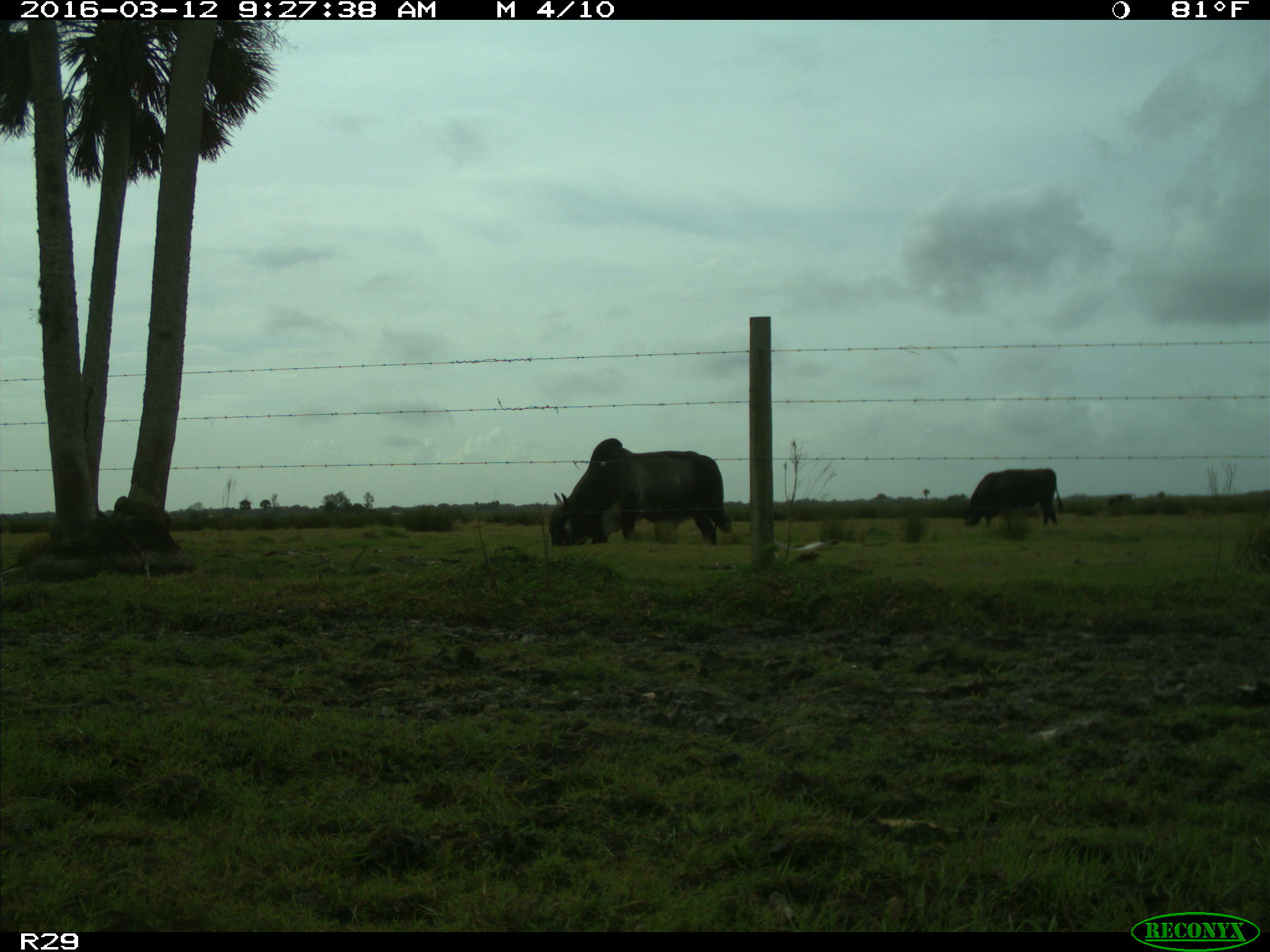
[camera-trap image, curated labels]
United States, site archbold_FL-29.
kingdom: Animalia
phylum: Chordata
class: Mammalia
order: Artiodactyla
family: Bovidae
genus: Bos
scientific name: Bos taurus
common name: domestic cow